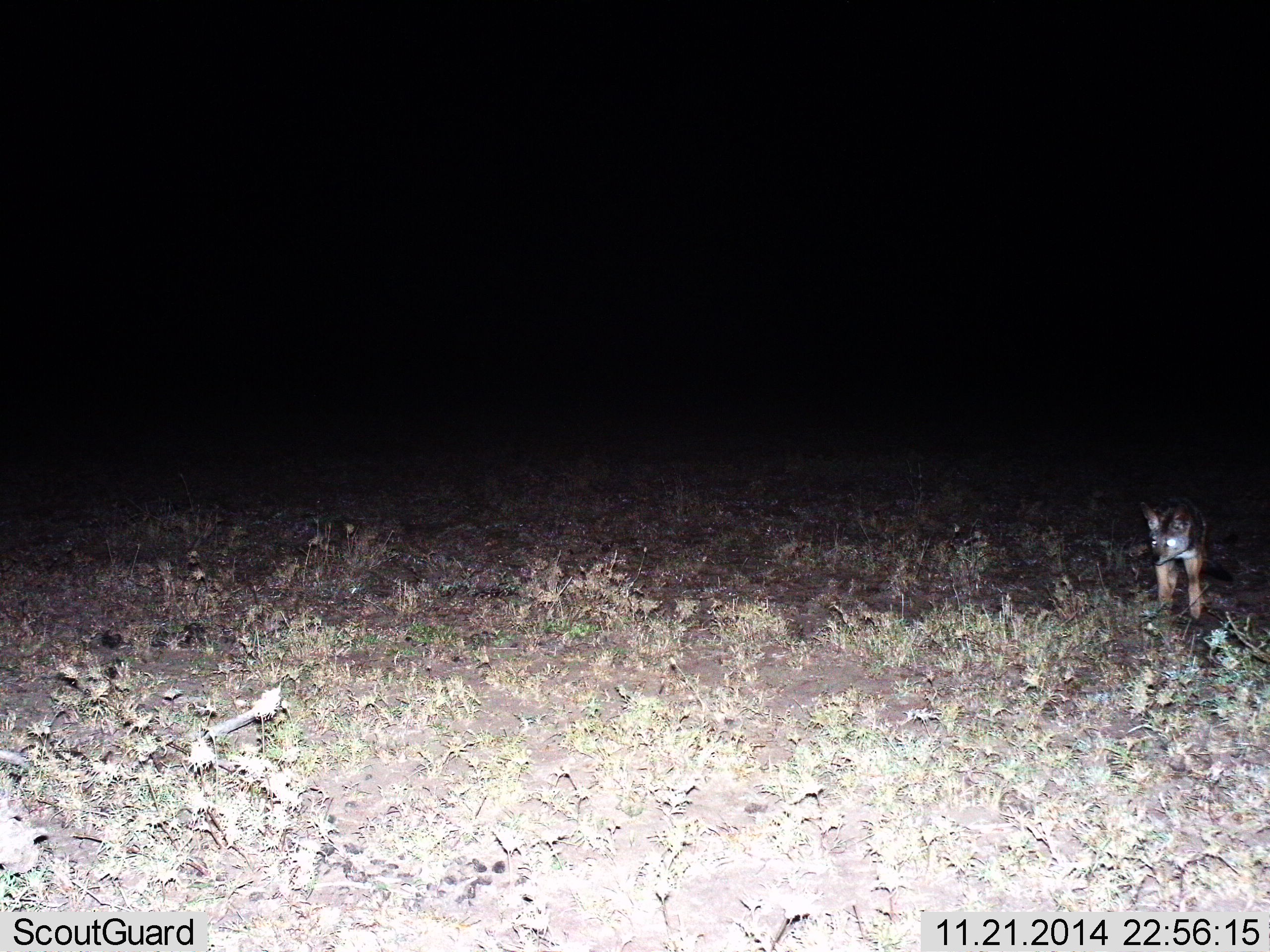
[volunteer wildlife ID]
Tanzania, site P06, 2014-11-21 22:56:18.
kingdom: Animalia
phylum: Chordata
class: Mammalia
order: Carnivora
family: Canidae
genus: Lupulella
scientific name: Lupulella mesomelas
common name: black-backed jackal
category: jackal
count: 1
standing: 70%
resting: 0%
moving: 30%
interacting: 0%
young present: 10%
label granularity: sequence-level